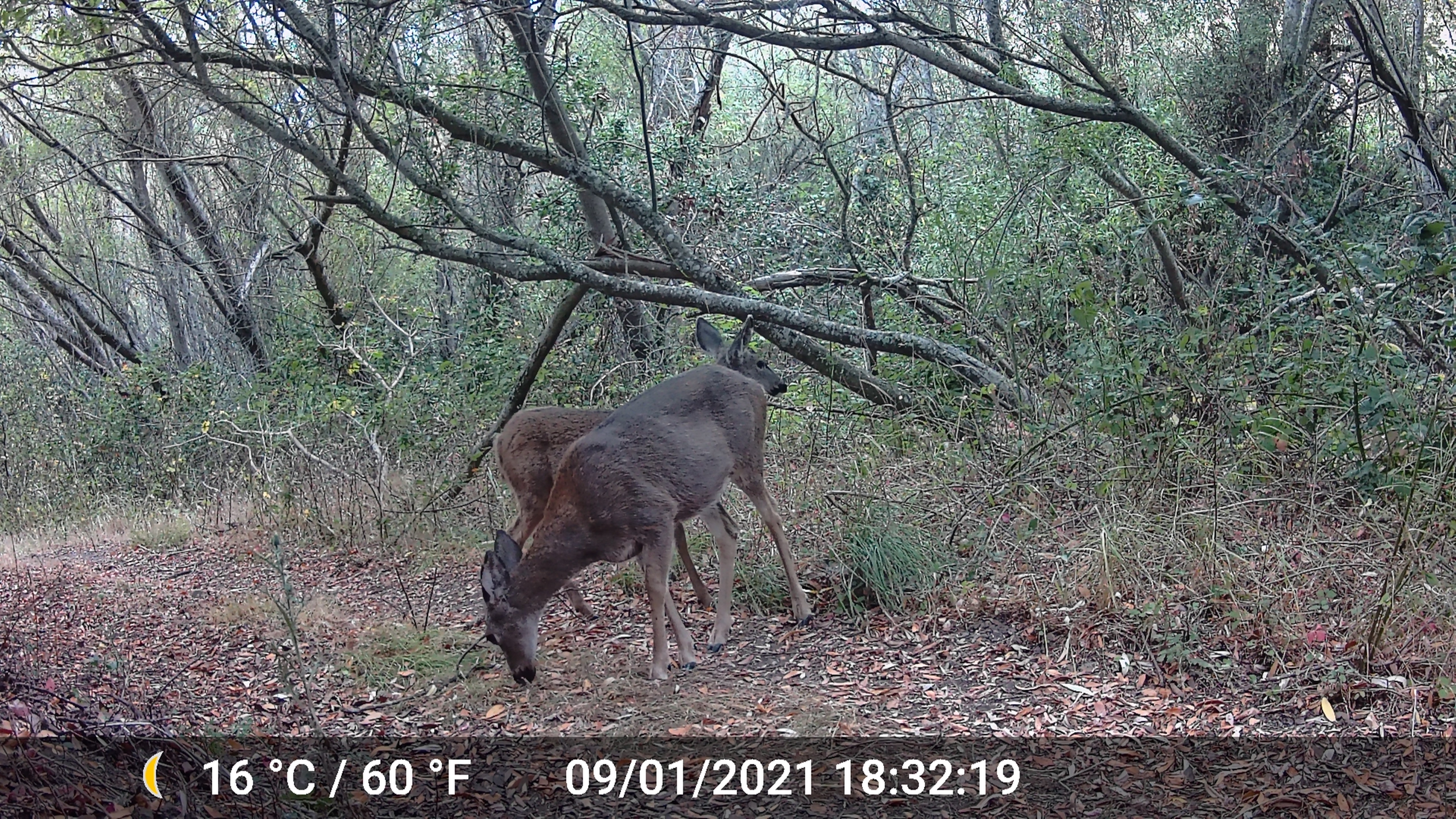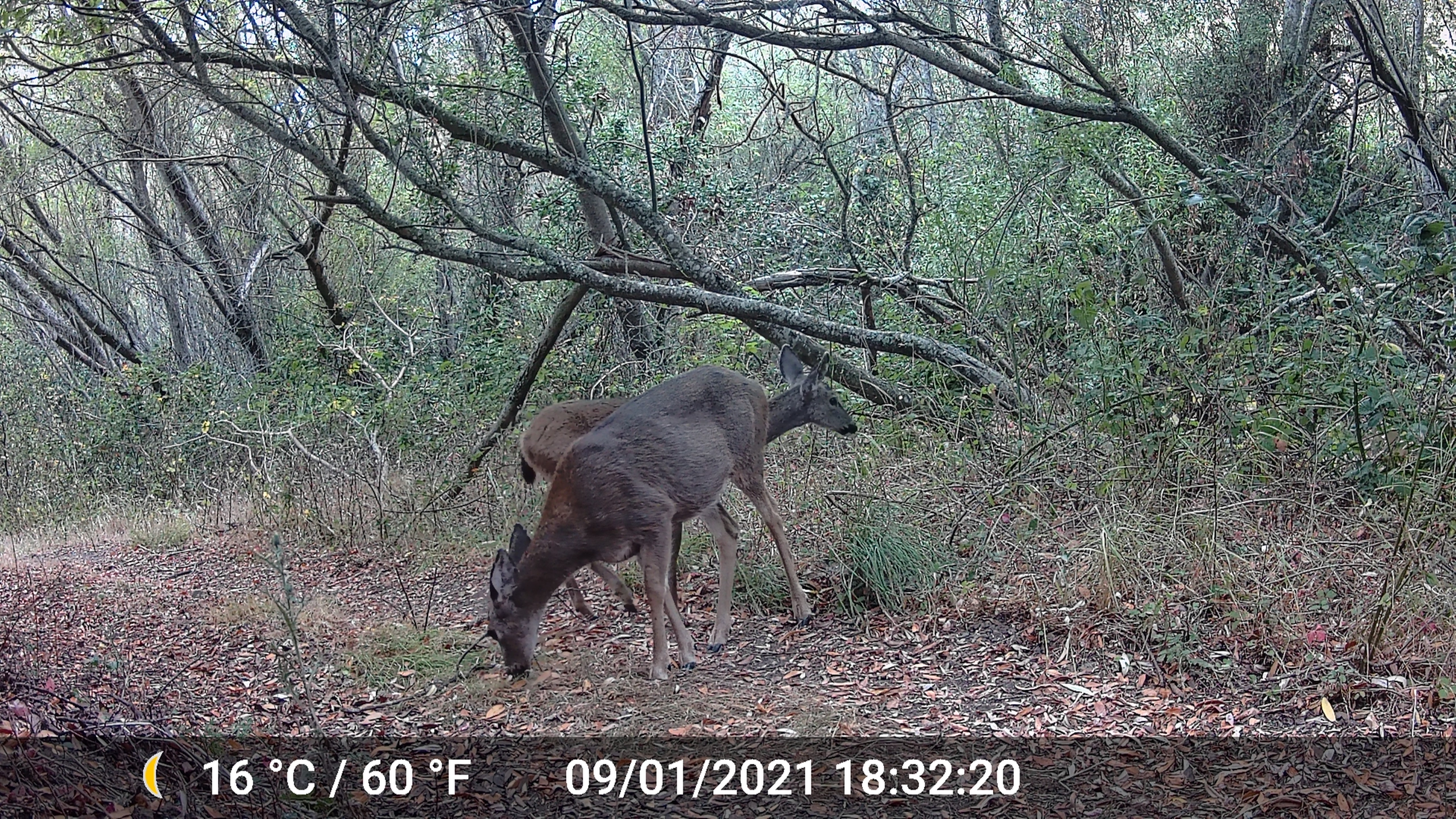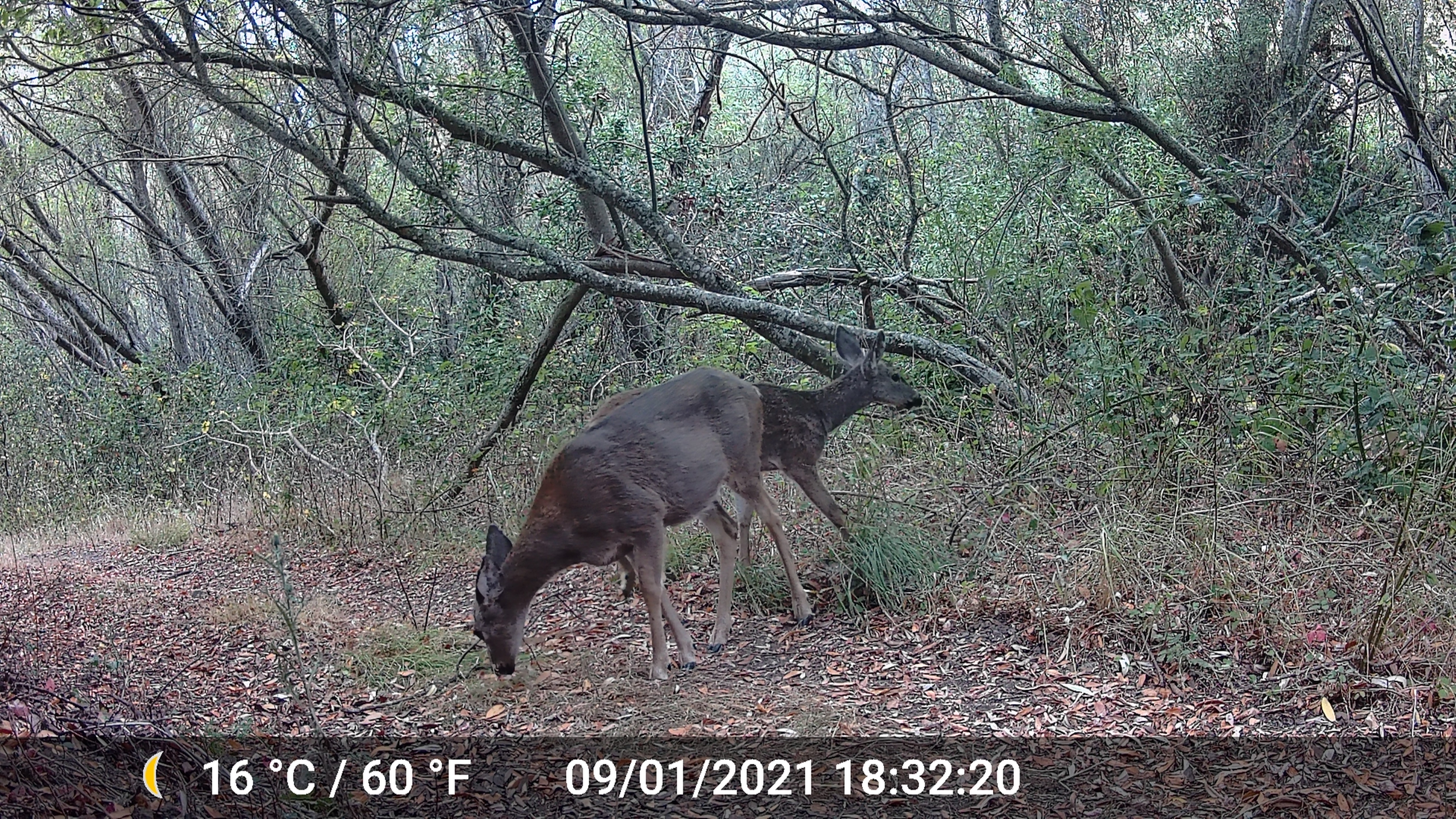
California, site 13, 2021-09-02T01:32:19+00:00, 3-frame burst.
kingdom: Animalia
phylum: Chordata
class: Mammalia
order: Artiodactyla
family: Cervidae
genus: Odocoileus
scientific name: Odocoileus hemionus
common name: mule deer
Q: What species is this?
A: Mule deer (Odocoileus hemionus).